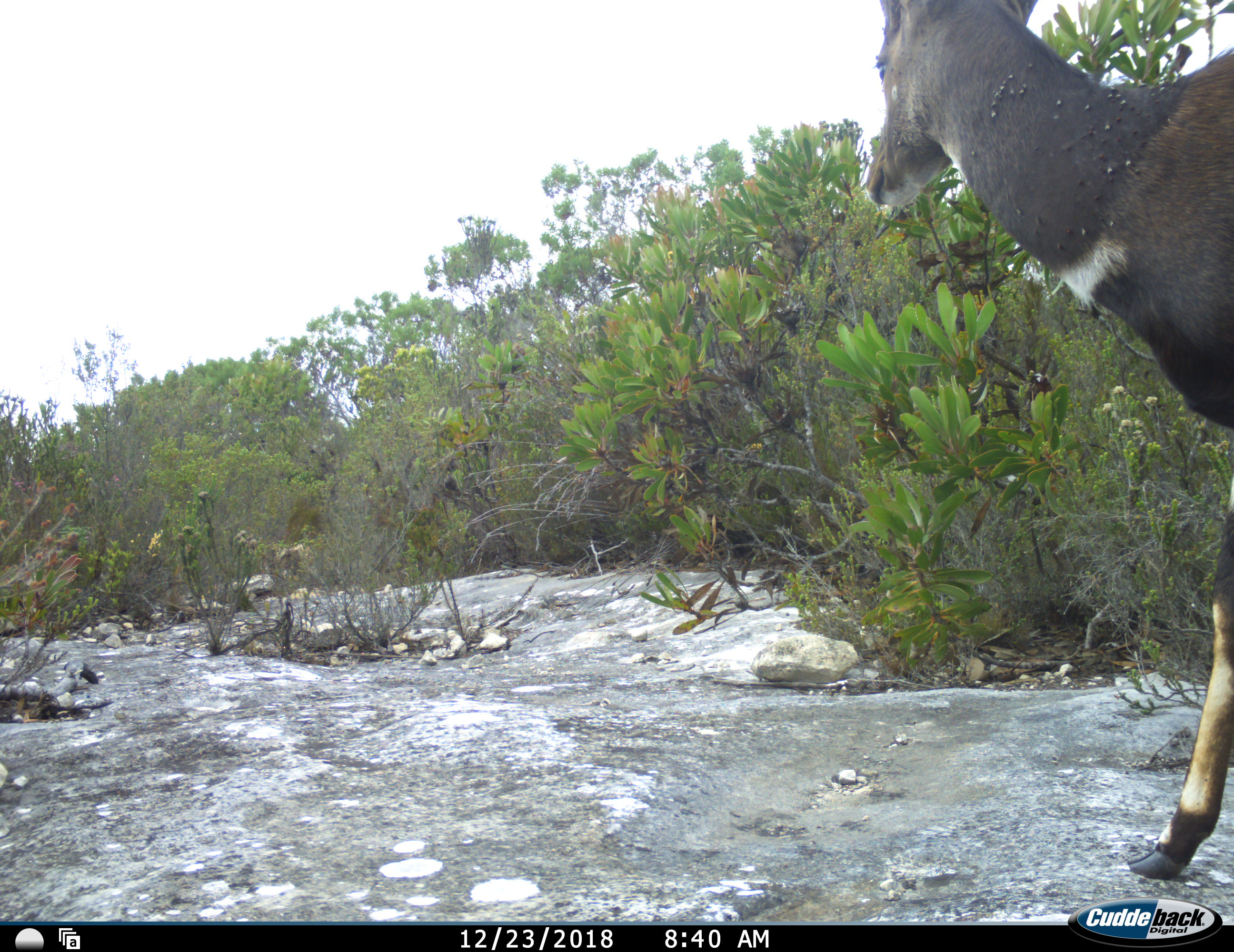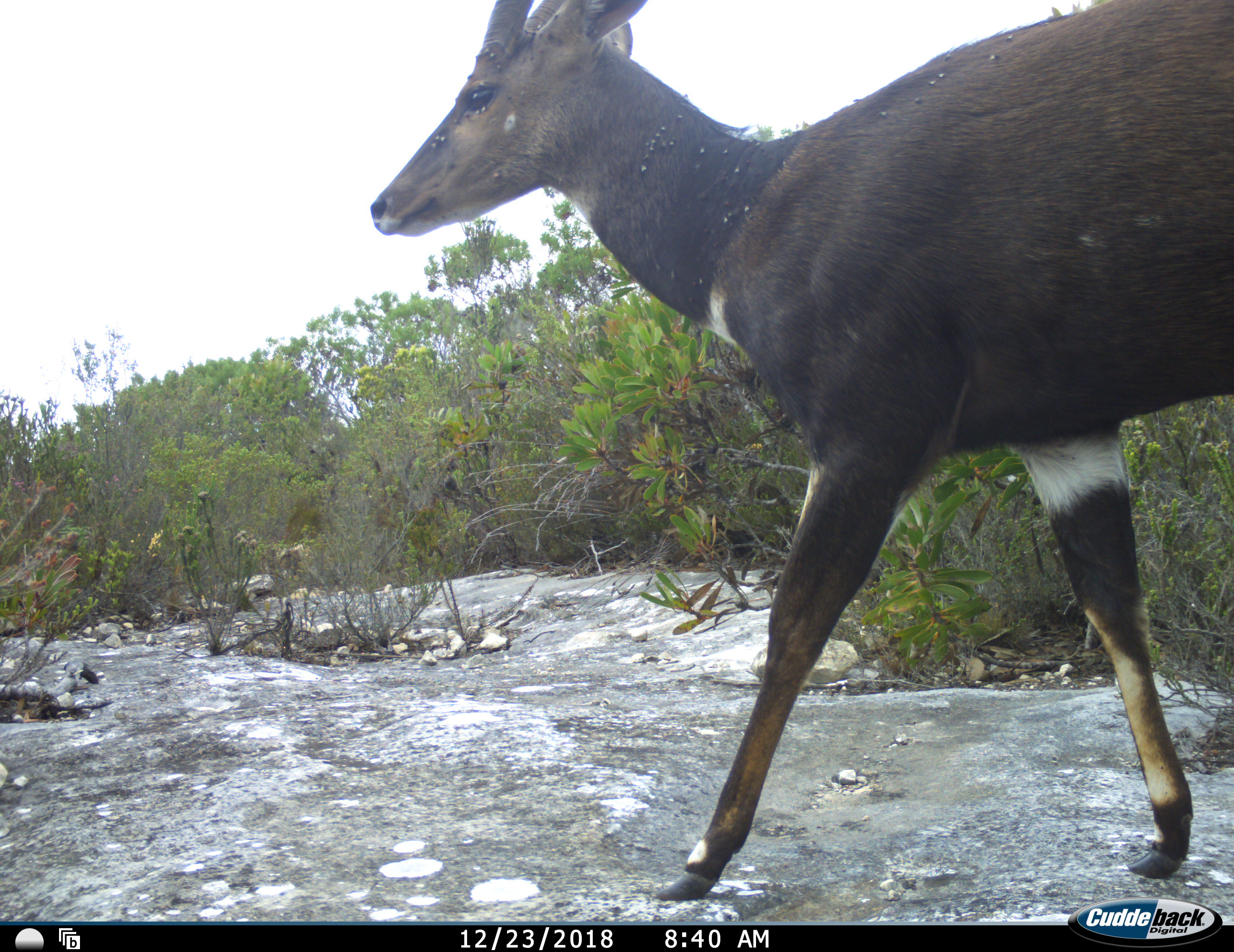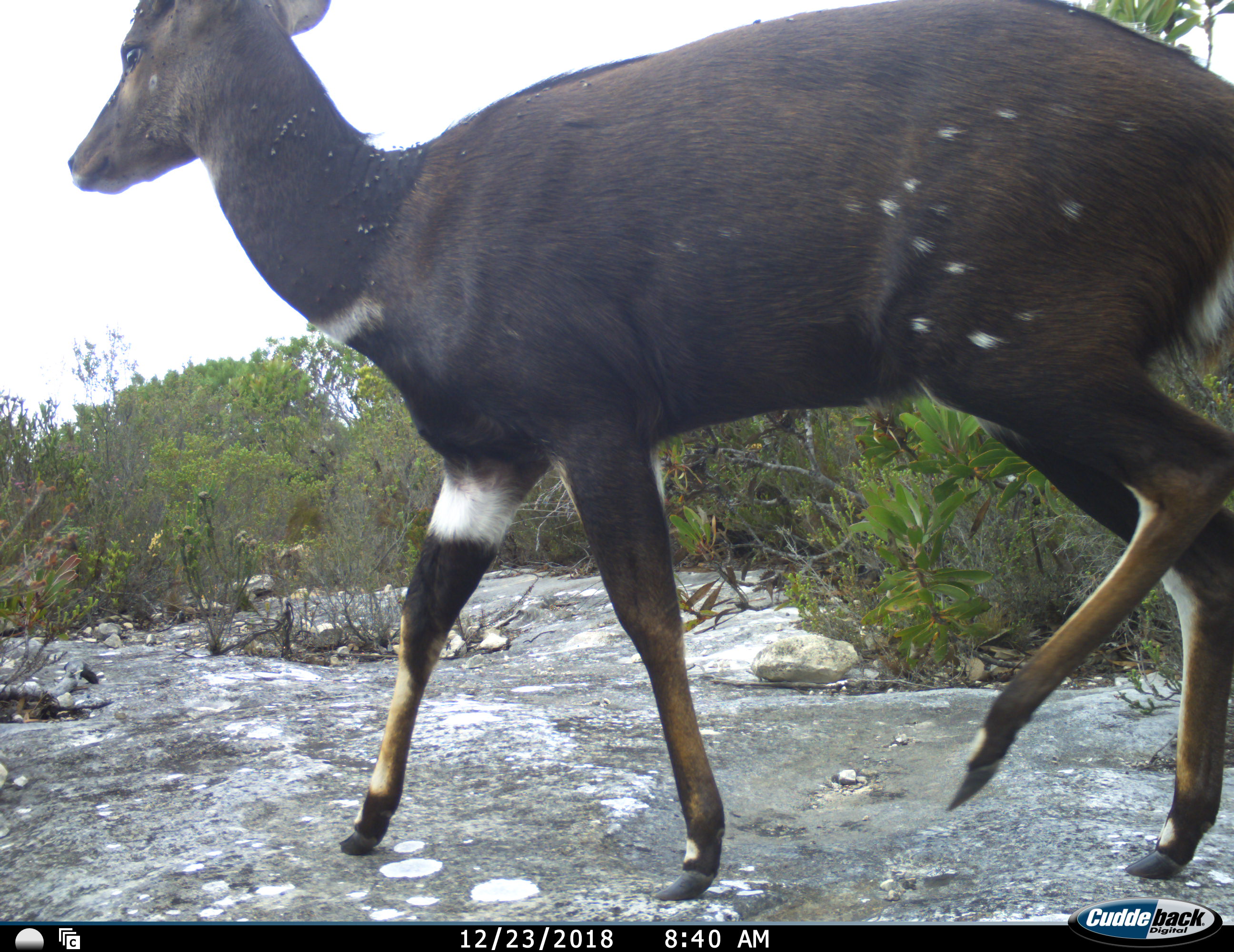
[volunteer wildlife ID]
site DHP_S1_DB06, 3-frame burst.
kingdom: Animalia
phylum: Chordata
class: Mammalia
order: Artiodactyla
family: Bovidae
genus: Tragelaphus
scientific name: Tragelaphus scriptus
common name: bushbuck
Bushbuck (Tragelaphus scriptus), count 1. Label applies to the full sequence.